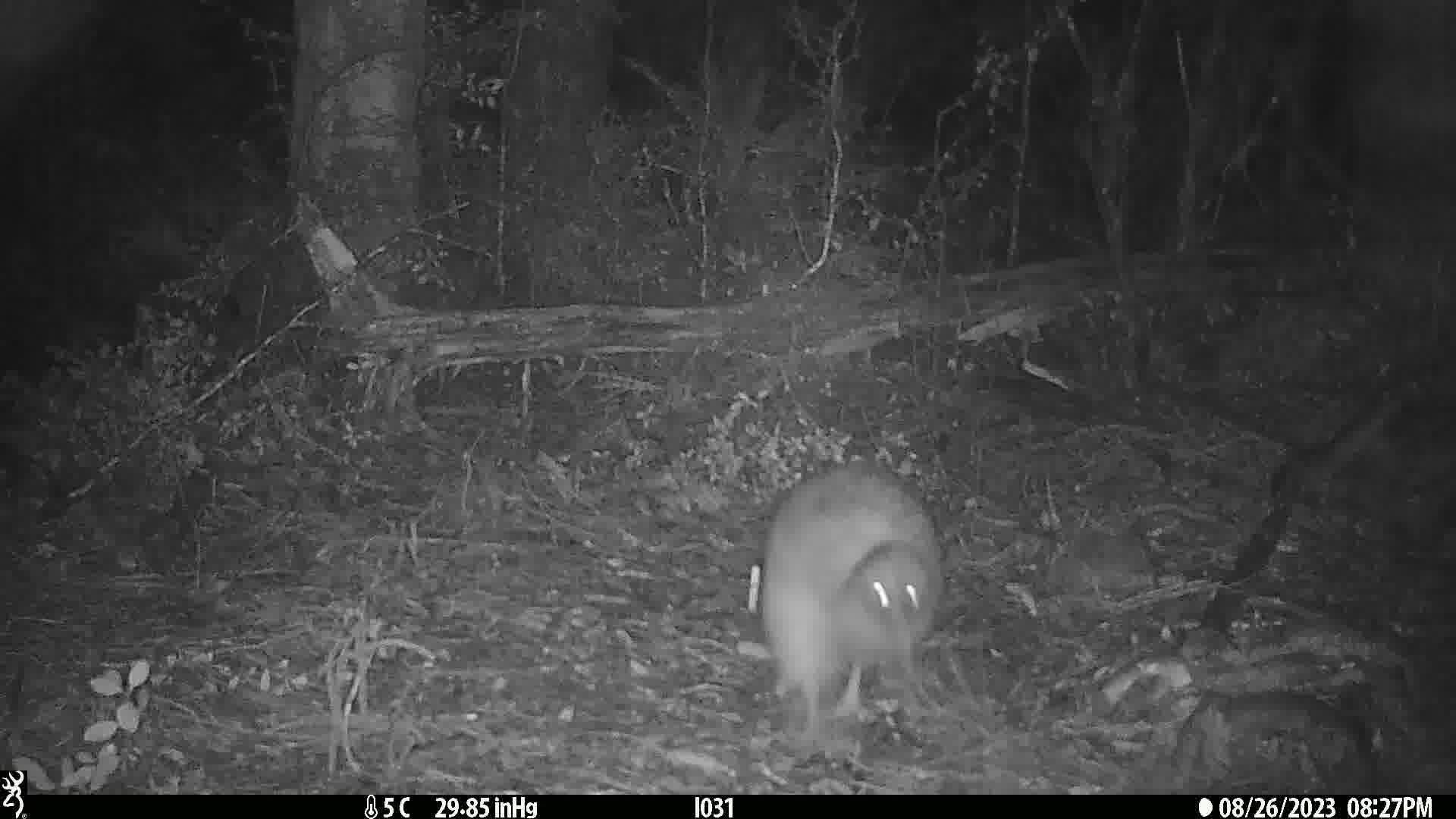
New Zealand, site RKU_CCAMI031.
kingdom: Animalia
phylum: Chordata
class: Aves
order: Apterygiformes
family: Apterygidae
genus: Apteryx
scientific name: Apteryx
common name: kiwi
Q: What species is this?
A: Kiwi (Apteryx).